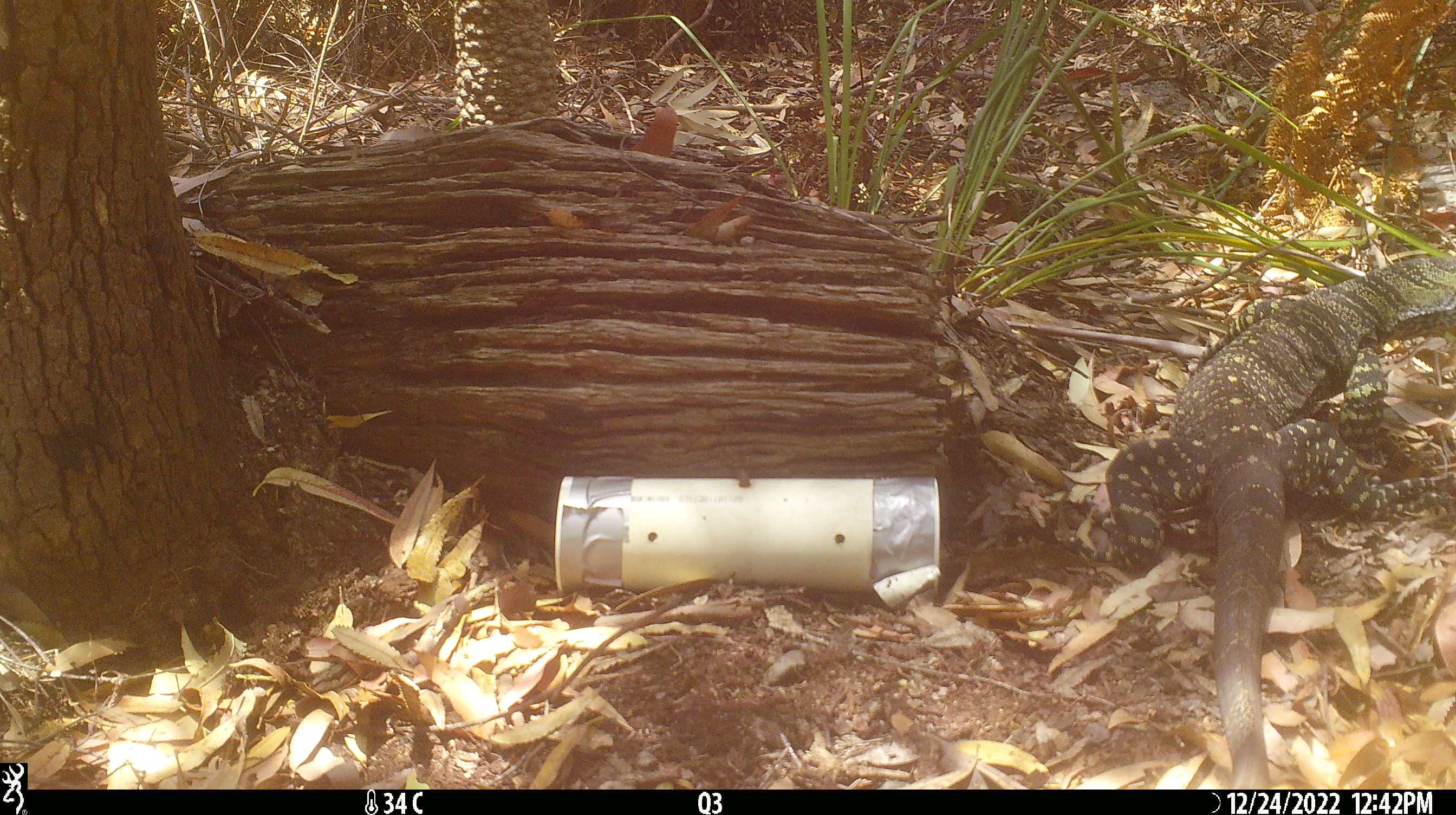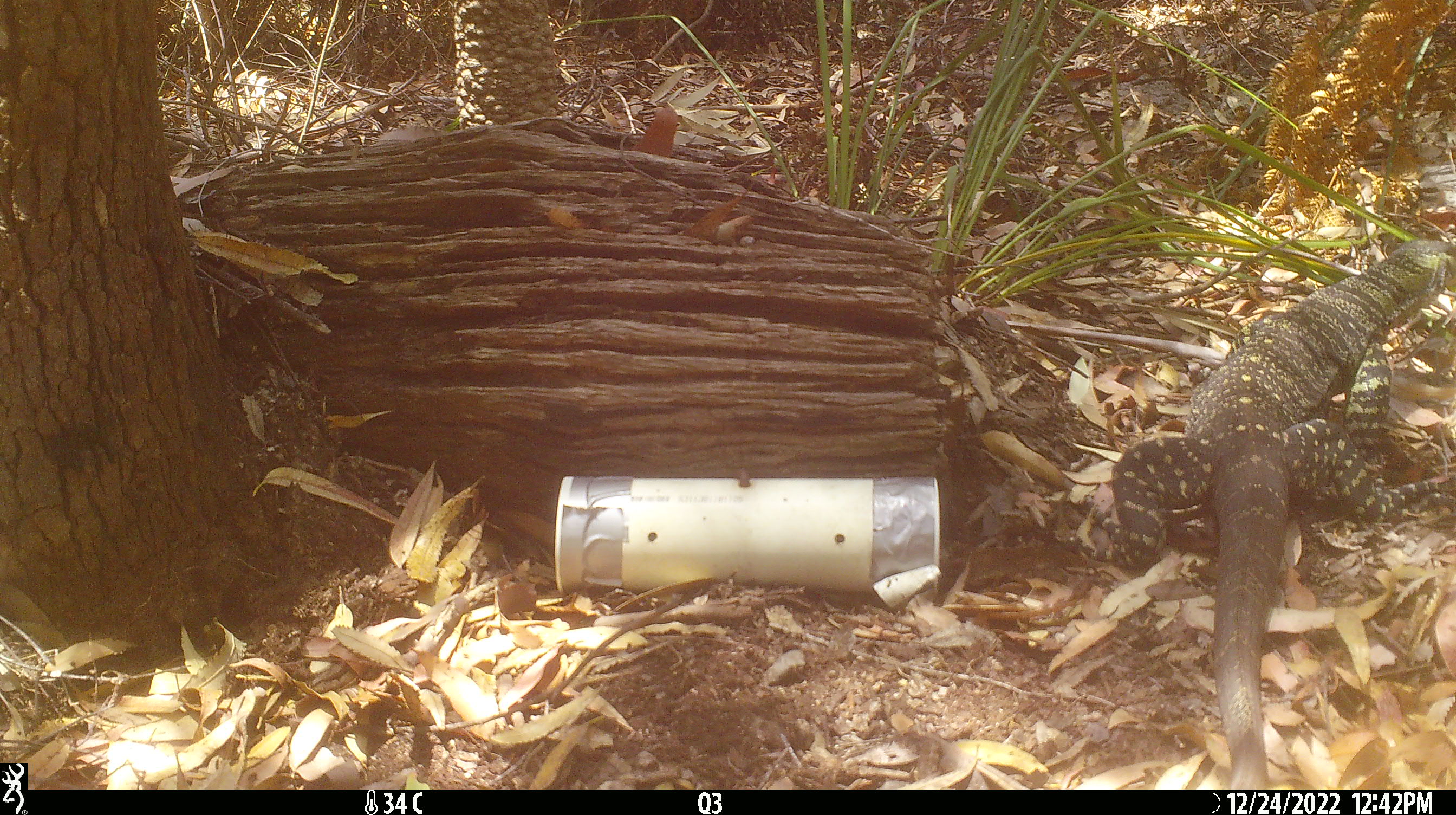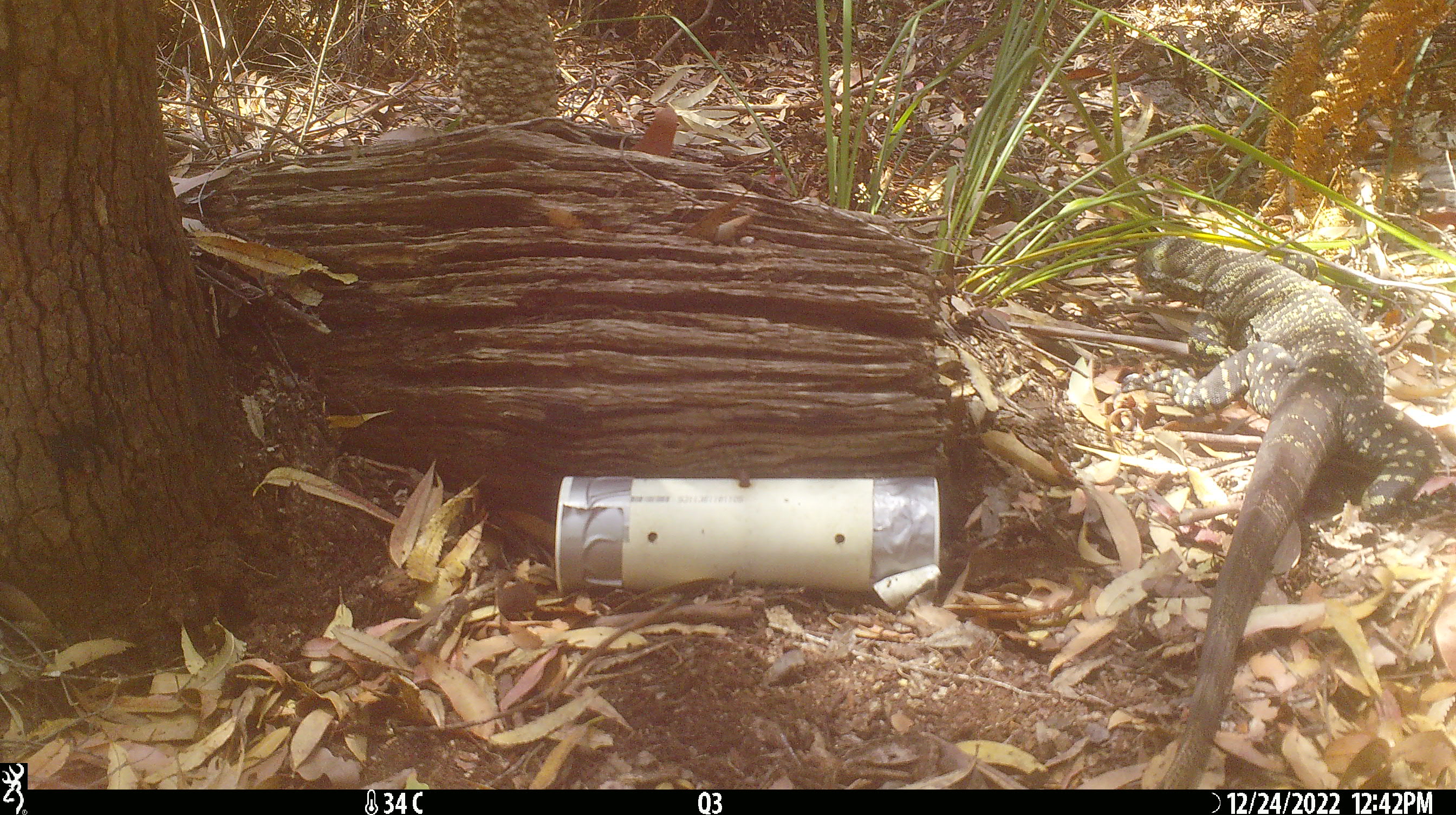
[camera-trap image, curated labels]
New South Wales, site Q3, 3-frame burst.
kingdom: Animalia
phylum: Chordata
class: Reptilia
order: Squamata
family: Varanidae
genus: Varanus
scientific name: Varanus varius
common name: lace monitor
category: goanna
Goanna (lace monitor) (Varanus varius).